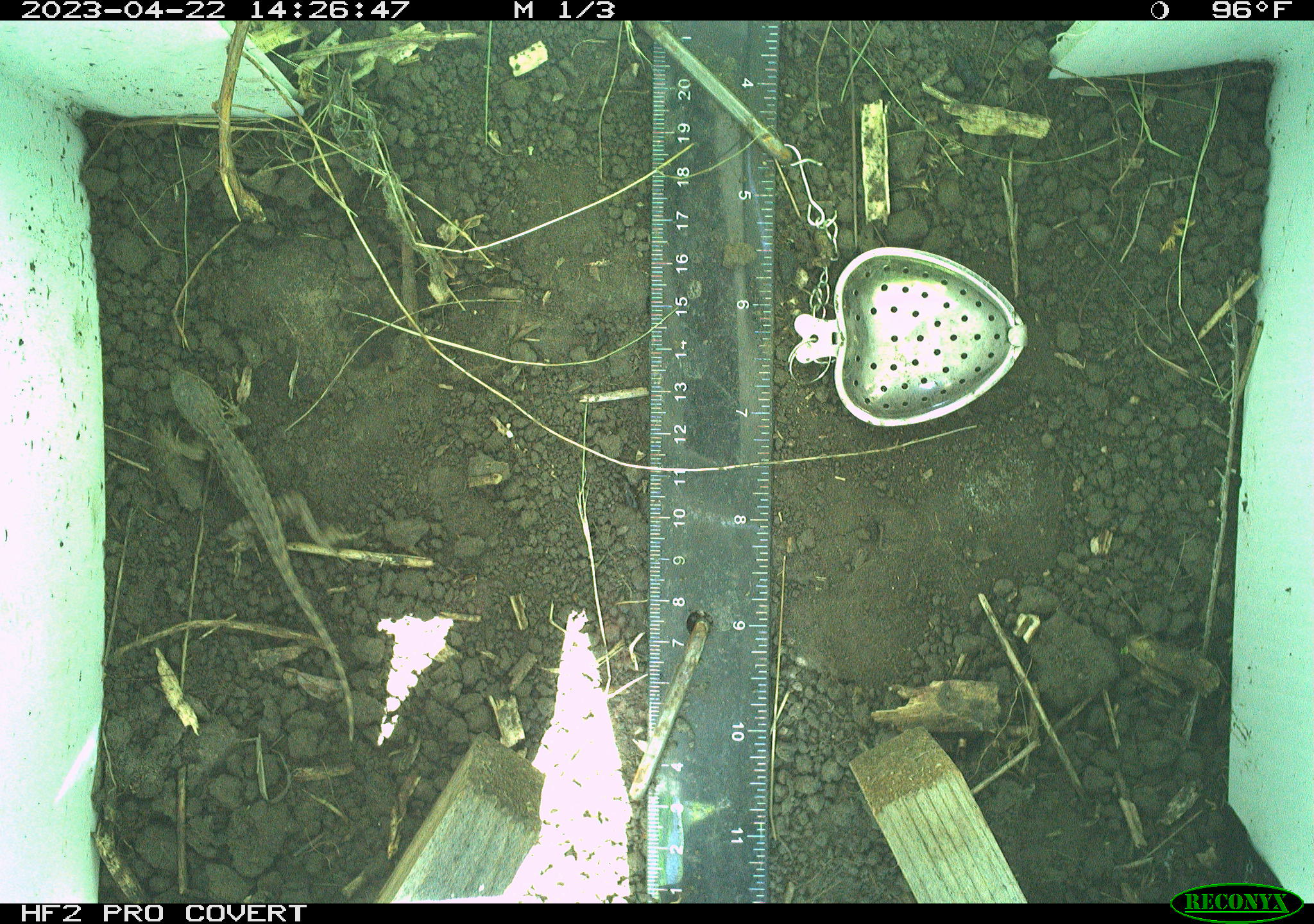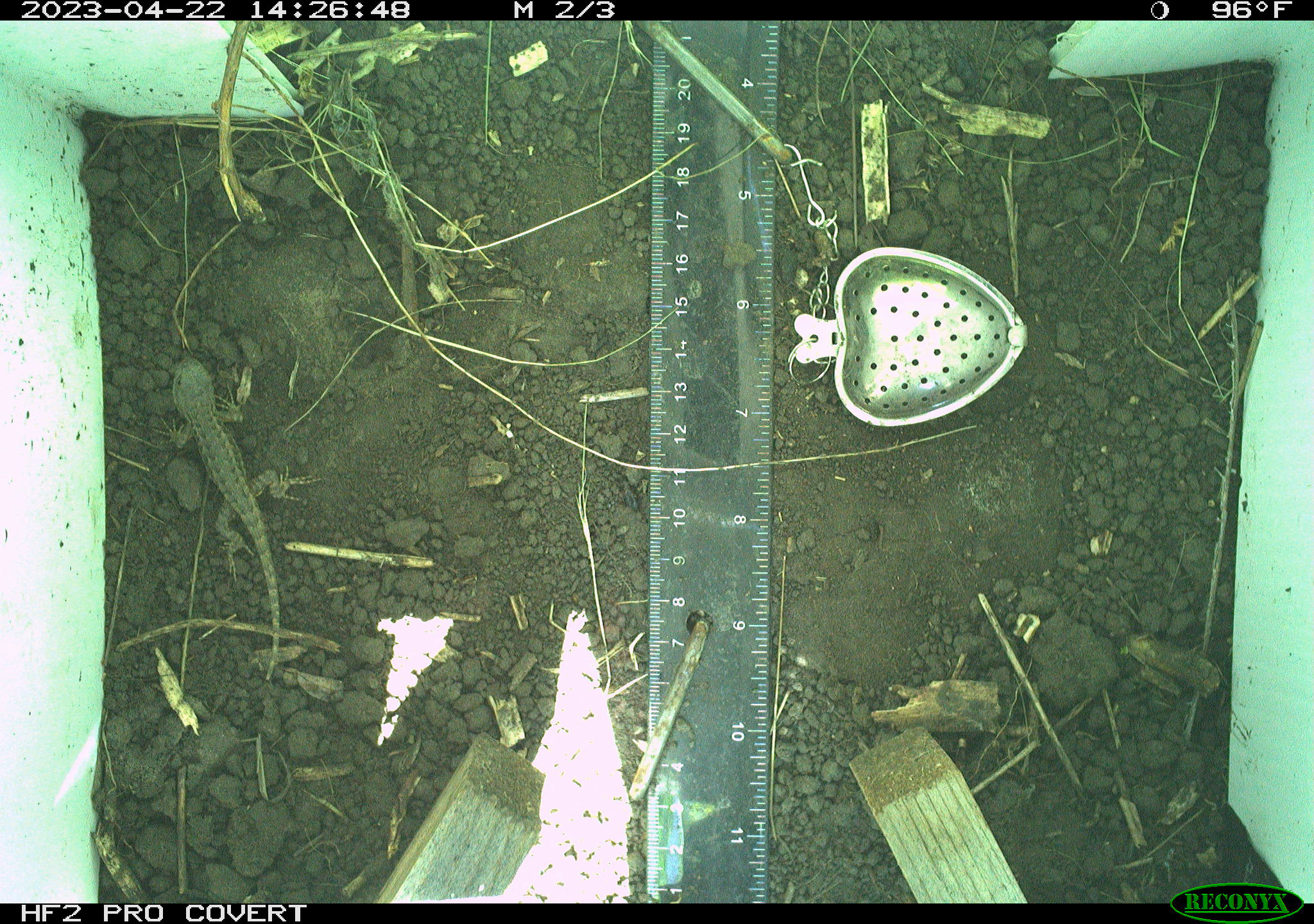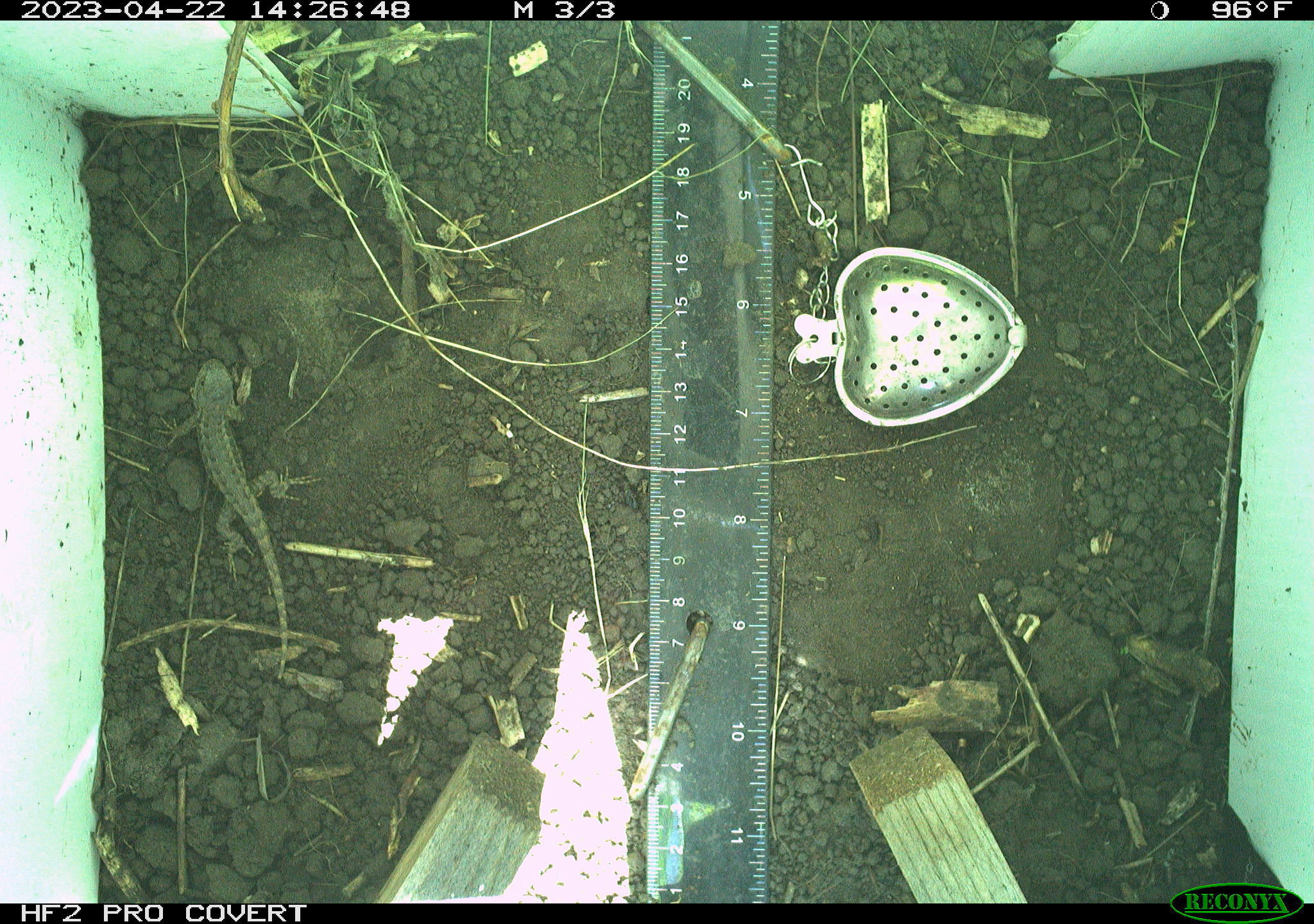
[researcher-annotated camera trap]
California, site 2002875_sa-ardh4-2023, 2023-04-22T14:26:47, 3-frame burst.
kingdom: Animalia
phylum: Chordata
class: Reptilia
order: Squamata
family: Phrynosomatidae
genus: Sceloporus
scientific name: Sceloporus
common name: spiny lizards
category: sceloporus species